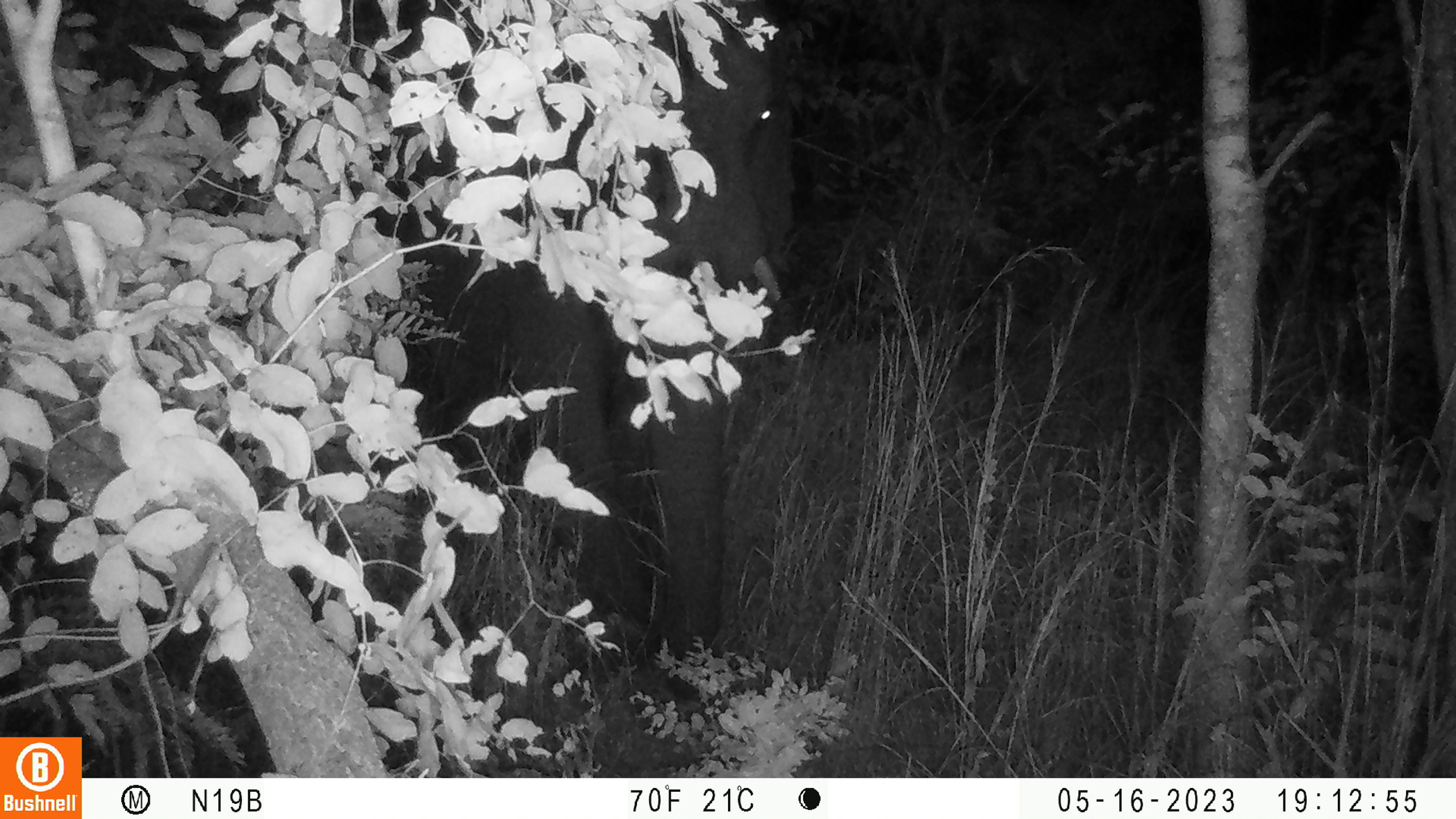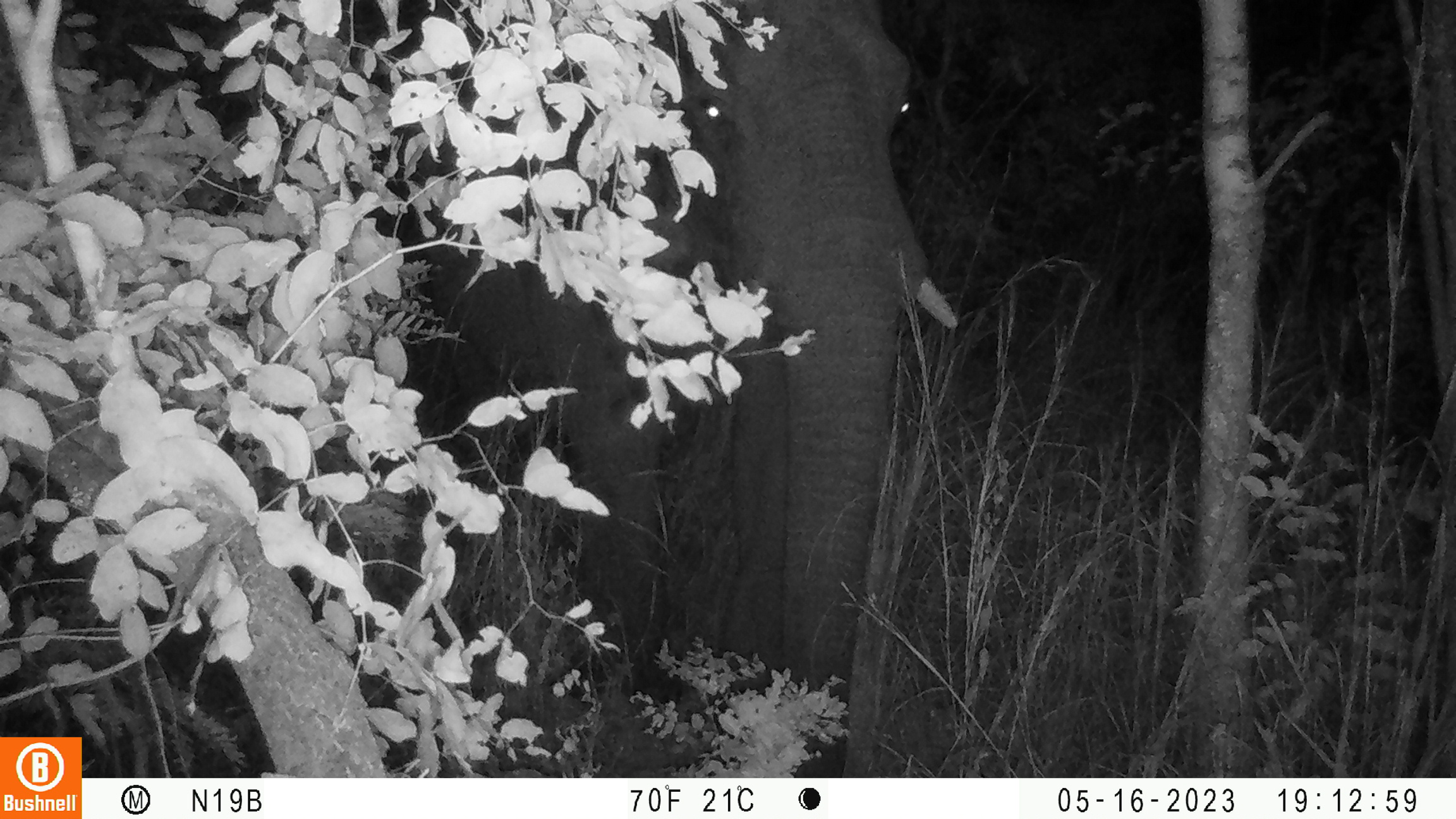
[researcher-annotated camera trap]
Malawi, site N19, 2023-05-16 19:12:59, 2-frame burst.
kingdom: Animalia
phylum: Chordata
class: Mammalia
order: Proboscidea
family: Elephantidae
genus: Loxodonta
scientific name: Loxodonta africana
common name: african savanna elephant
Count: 1.